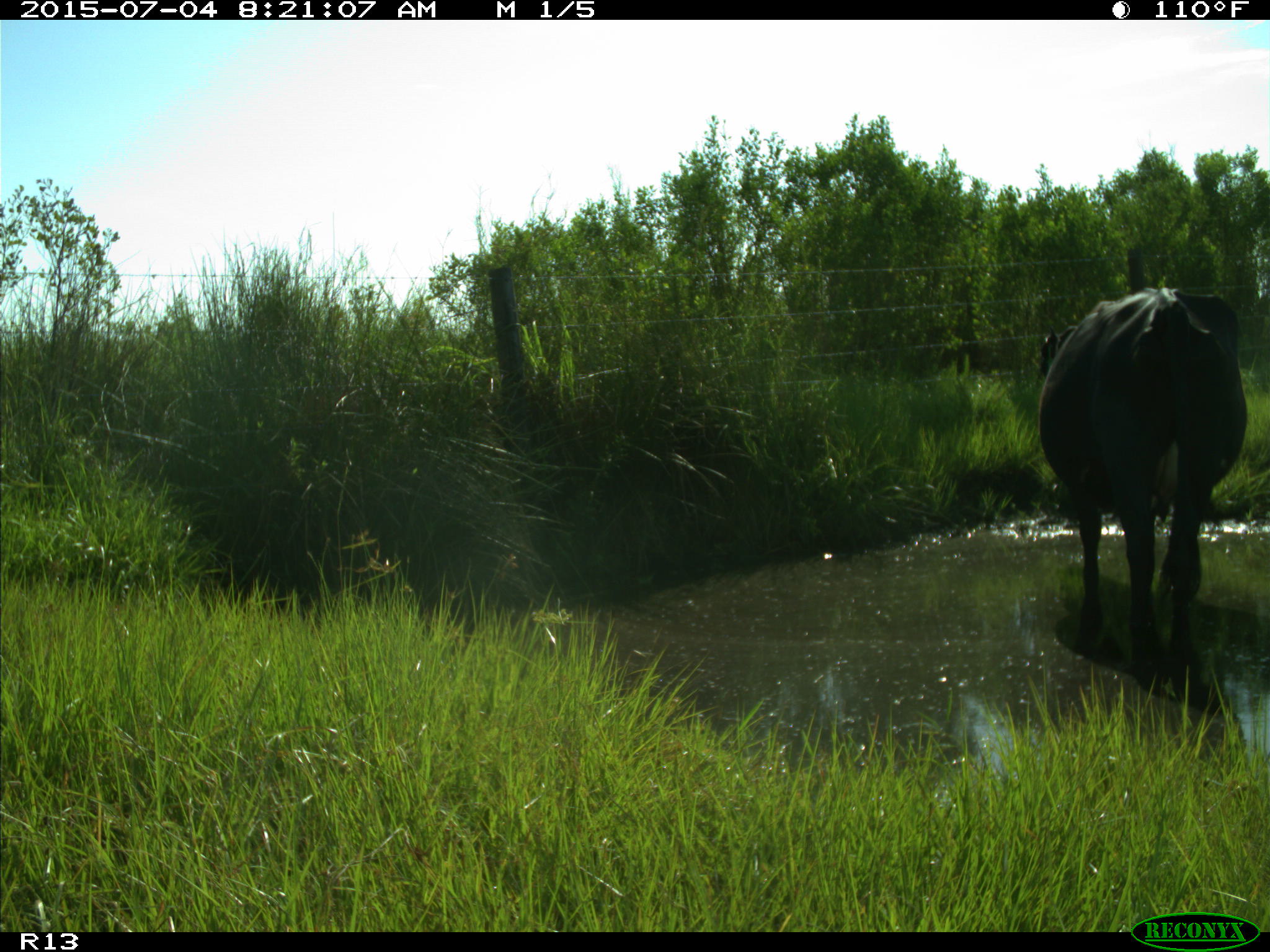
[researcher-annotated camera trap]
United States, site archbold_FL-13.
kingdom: Animalia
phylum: Chordata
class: Mammalia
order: Artiodactyla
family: Bovidae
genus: Bos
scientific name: Bos taurus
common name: domestic cow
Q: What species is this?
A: Bos taurus (domestic cow).